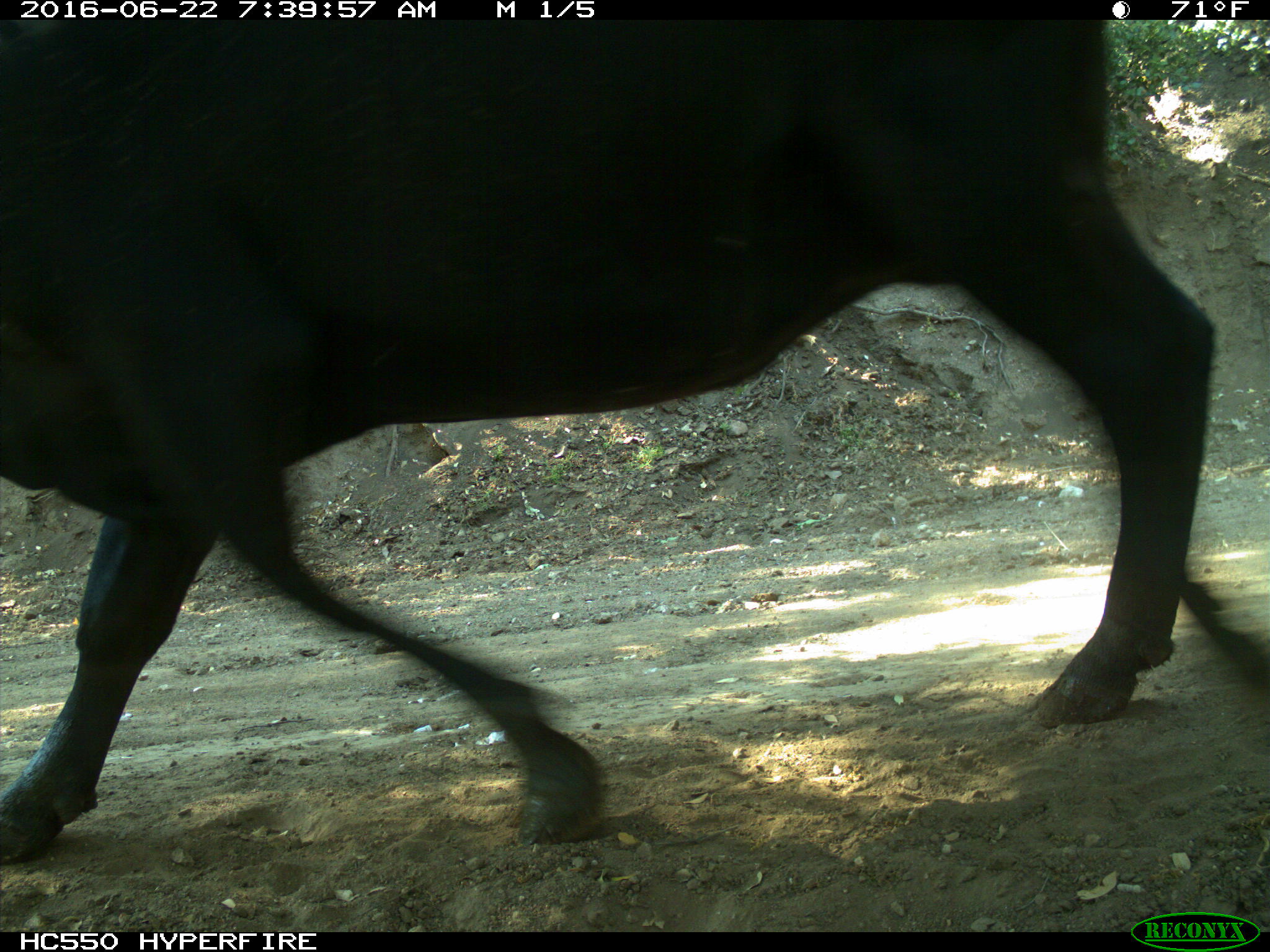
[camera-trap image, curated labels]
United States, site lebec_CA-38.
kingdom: Animalia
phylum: Chordata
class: Mammalia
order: Artiodactyla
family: Bovidae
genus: Bos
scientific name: Bos taurus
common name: domestic cow